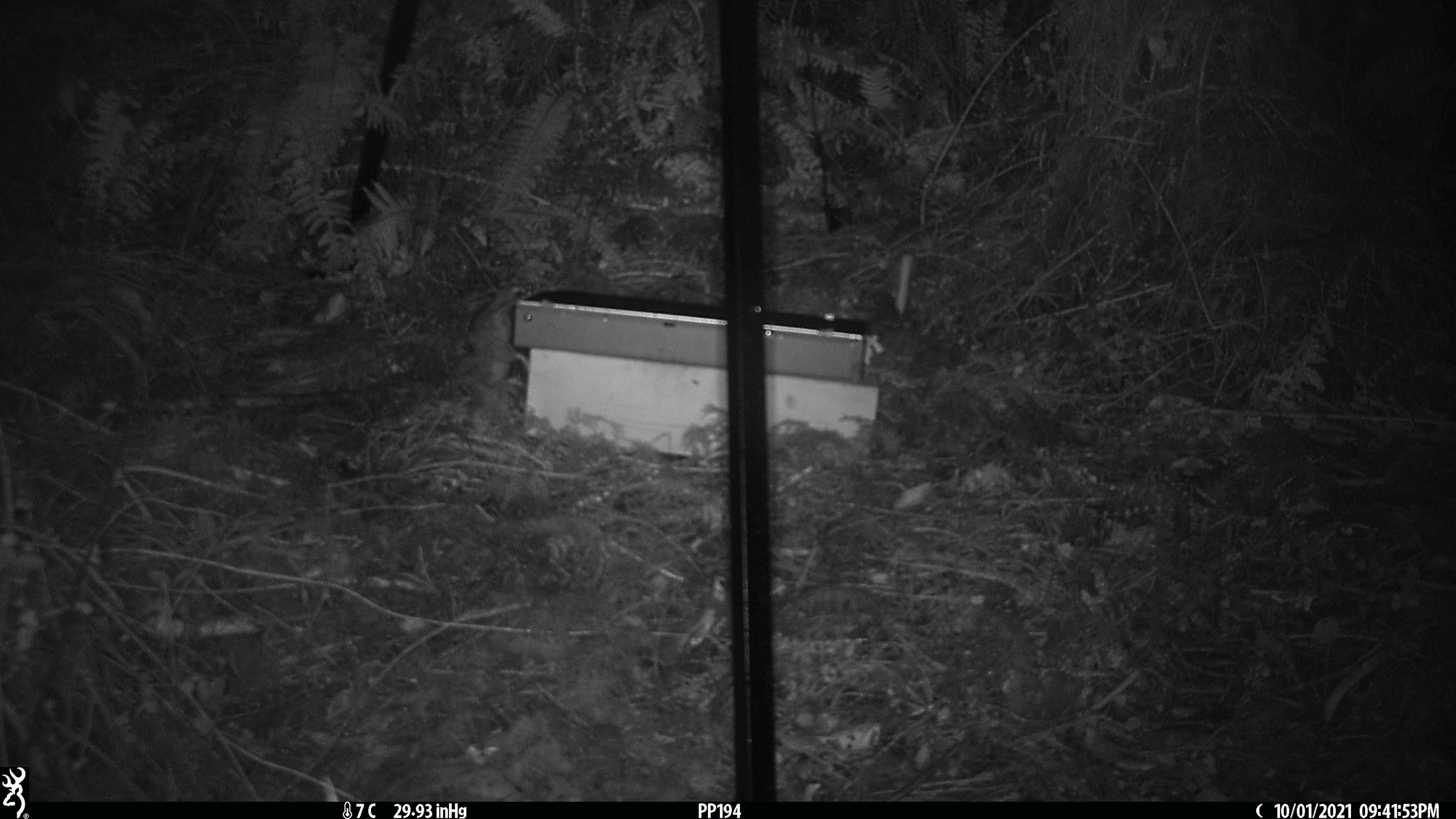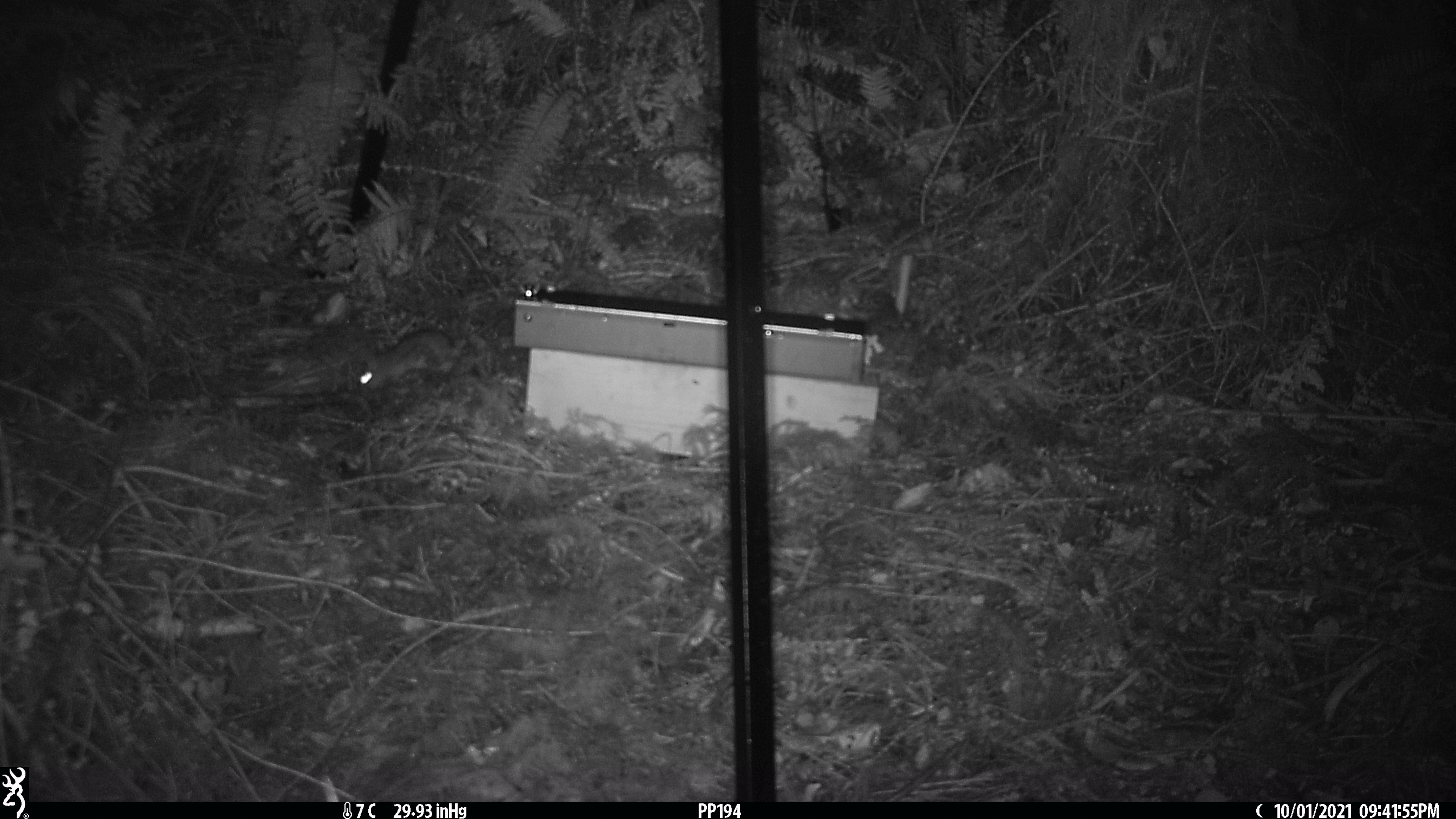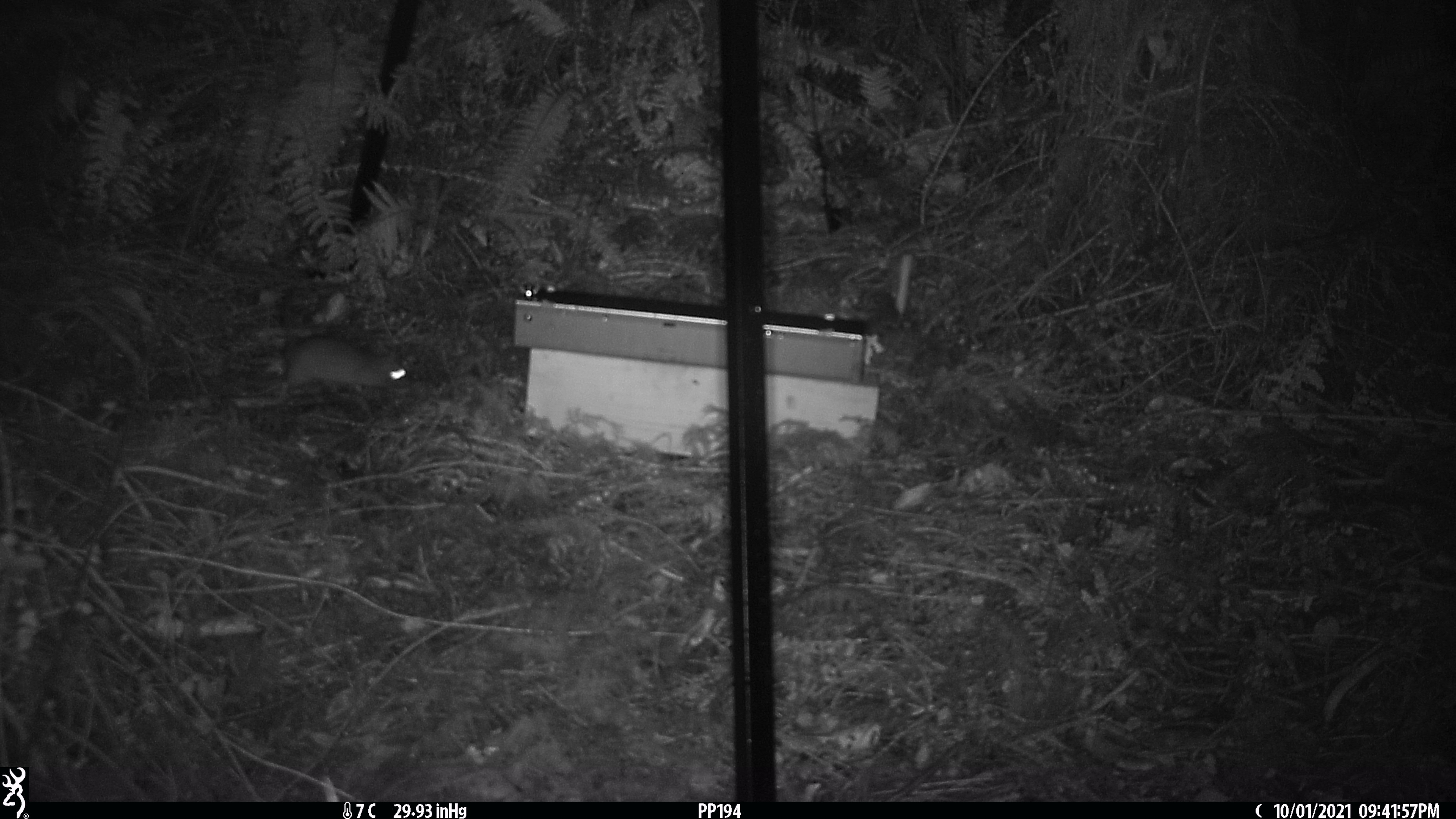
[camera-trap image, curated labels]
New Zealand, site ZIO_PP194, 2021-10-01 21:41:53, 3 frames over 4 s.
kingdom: Animalia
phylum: Chordata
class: Mammalia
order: Rodentia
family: Muridae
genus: Rattus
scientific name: Rattus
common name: rat